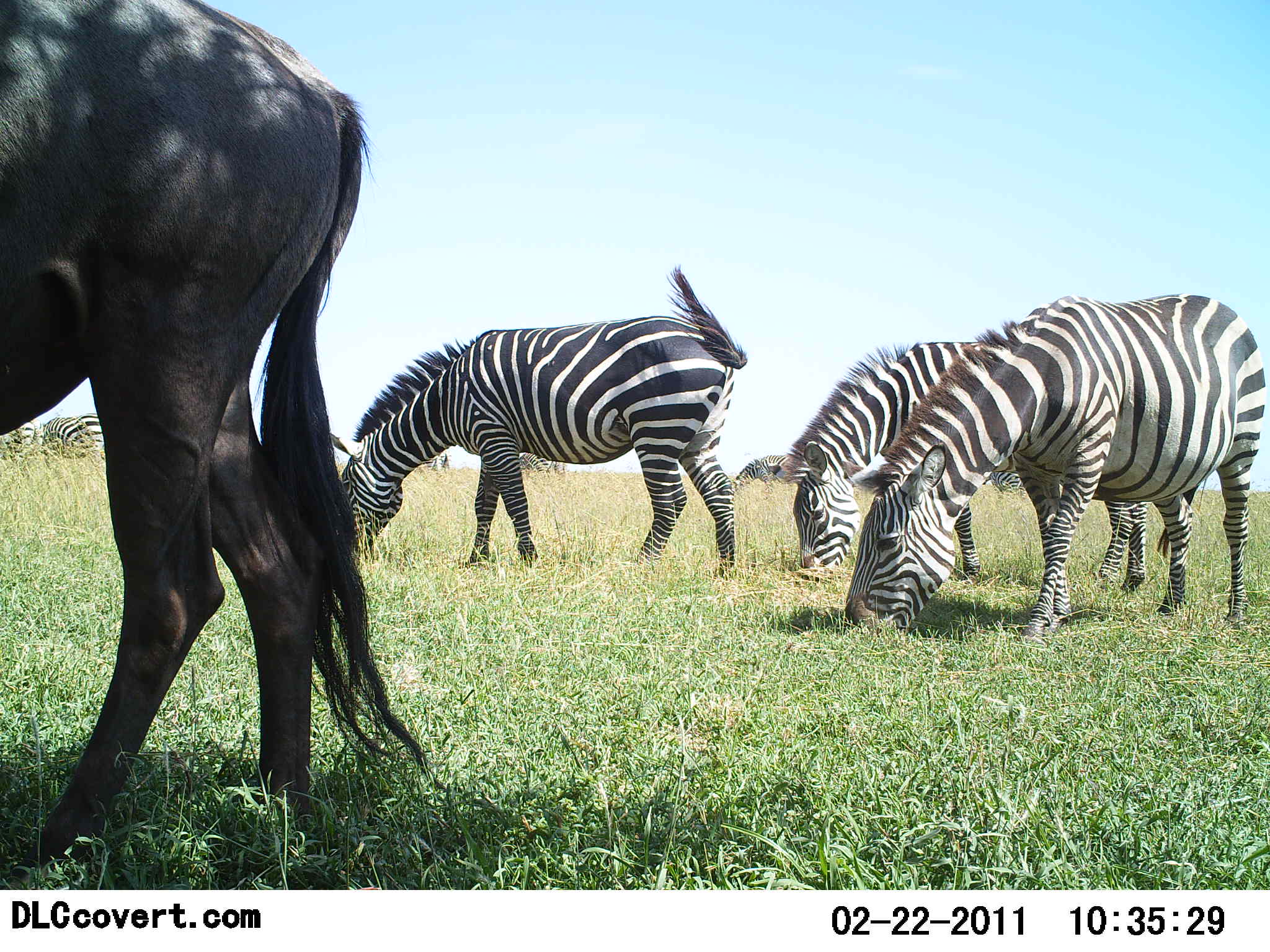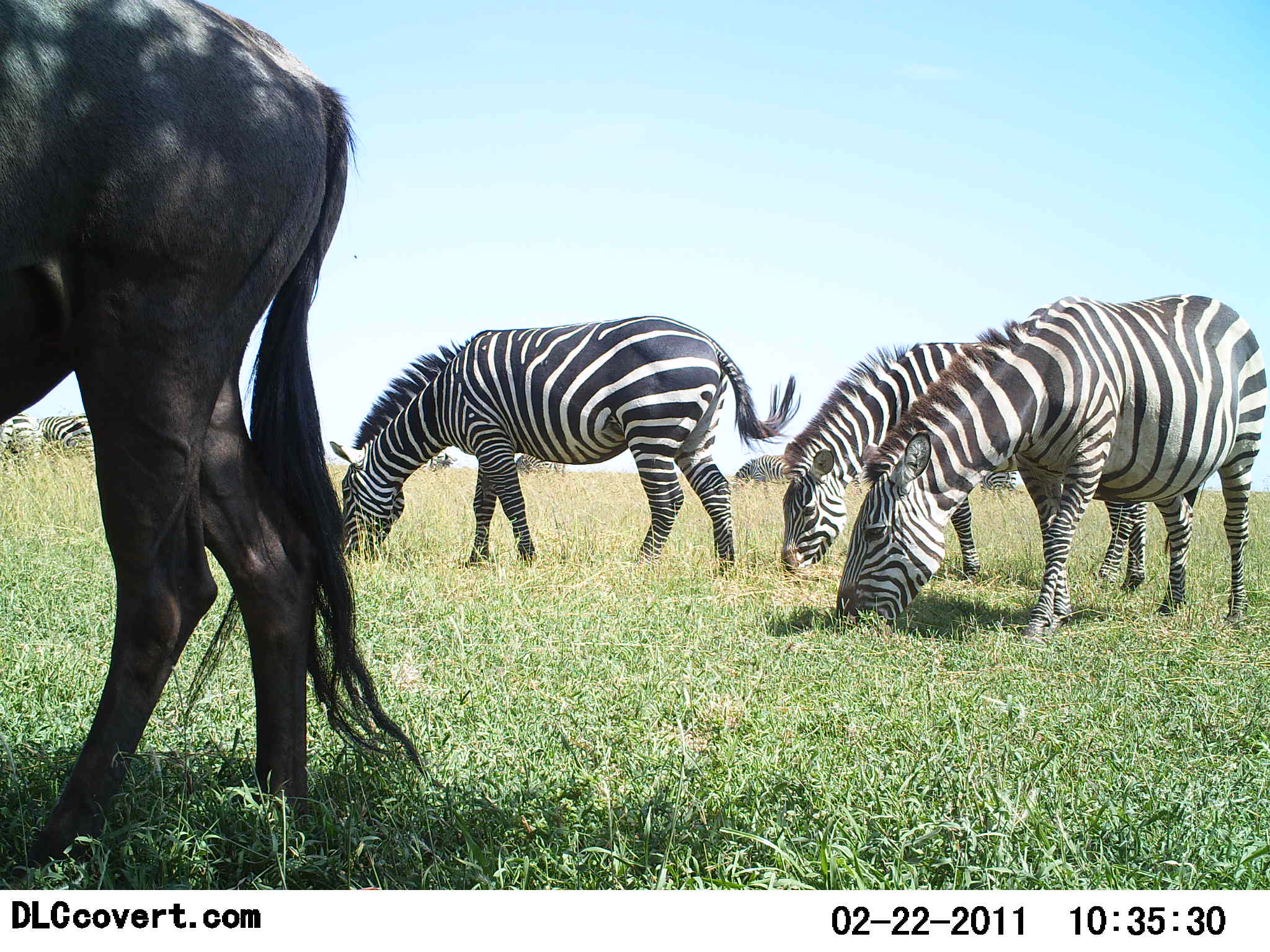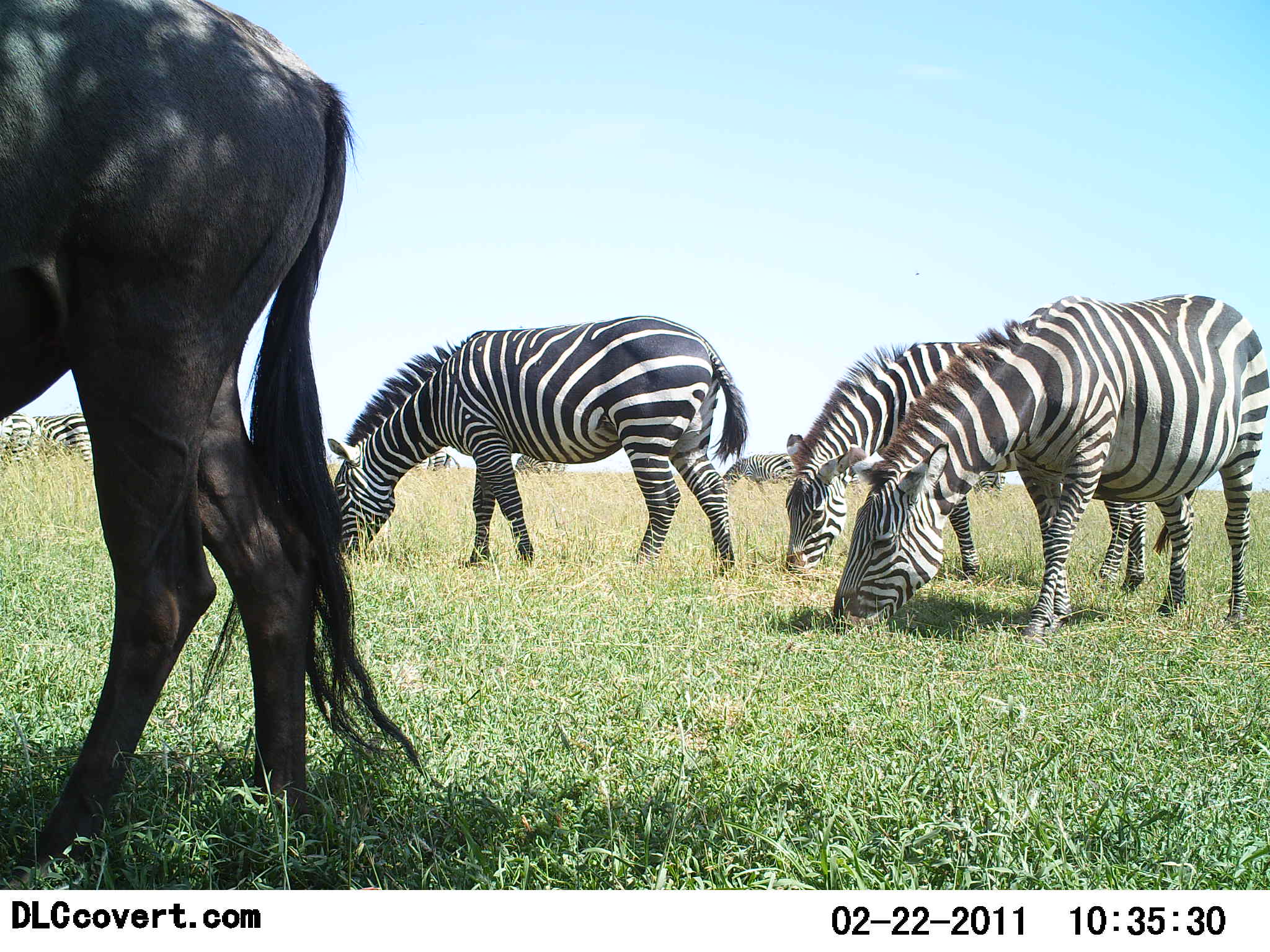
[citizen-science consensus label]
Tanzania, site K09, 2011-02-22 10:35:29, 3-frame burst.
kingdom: Animalia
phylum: Chordata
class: Mammalia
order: Artiodactyla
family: Bovidae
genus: Connochaetes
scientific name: Connochaetes taurinus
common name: blue wildebeest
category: wildebeest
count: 1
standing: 100%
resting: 0%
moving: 0%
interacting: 0%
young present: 0%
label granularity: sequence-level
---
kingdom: Animalia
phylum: Chordata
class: Mammalia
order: Perissodactyla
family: Equidae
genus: Equus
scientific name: Equus quagga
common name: plains zebra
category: zebra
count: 8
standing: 43%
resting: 0%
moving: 0%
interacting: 0%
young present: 0%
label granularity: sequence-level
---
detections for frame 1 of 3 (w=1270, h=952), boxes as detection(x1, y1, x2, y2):
animal: detection(0, 0, 445, 879); detection(844, 294, 1266, 649); detection(329, 267, 747, 580); detection(767, 340, 1148, 594); detection(39, 415, 106, 459); detection(731, 455, 786, 494); detection(0, 418, 38, 457); detection(521, 451, 572, 475); detection(417, 449, 452, 470)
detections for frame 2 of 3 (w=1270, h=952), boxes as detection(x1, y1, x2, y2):
animal: detection(0, 0, 430, 873); detection(835, 294, 1268, 648); detection(329, 315, 799, 582); detection(780, 342, 1146, 594); detection(730, 455, 783, 492); detection(1, 413, 44, 458); detection(40, 415, 96, 449); detection(977, 468, 1019, 501); detection(515, 452, 567, 474); detection(426, 451, 459, 473)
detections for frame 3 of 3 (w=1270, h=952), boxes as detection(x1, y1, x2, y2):
animal: detection(0, 0, 424, 871); detection(831, 295, 1269, 647); detection(327, 314, 751, 576); detection(784, 342, 1147, 594); detection(30, 413, 95, 468); detection(720, 453, 798, 495); detection(0, 414, 33, 462); detection(413, 449, 461, 472); detection(513, 454, 567, 474); detection(972, 469, 1005, 494)